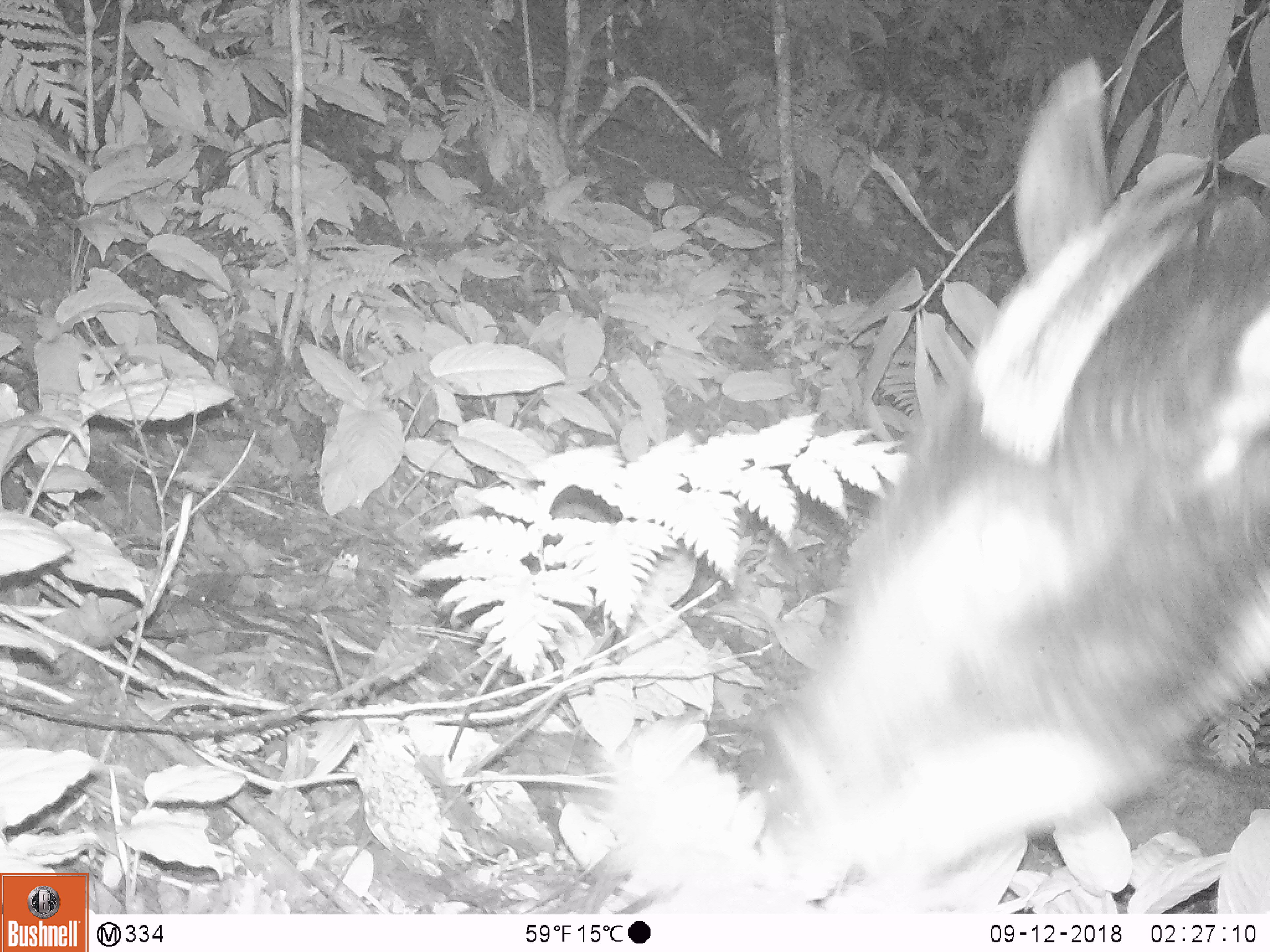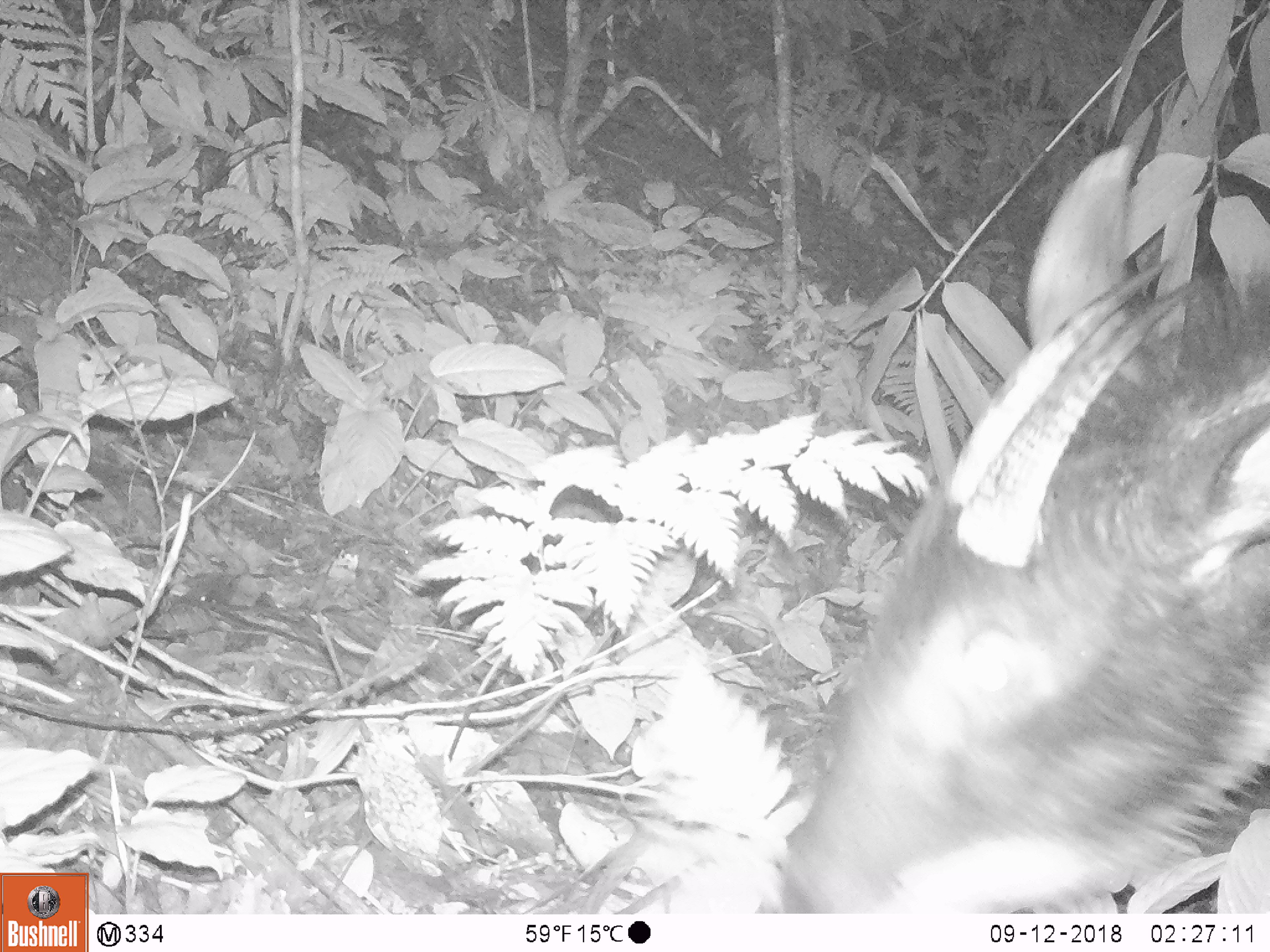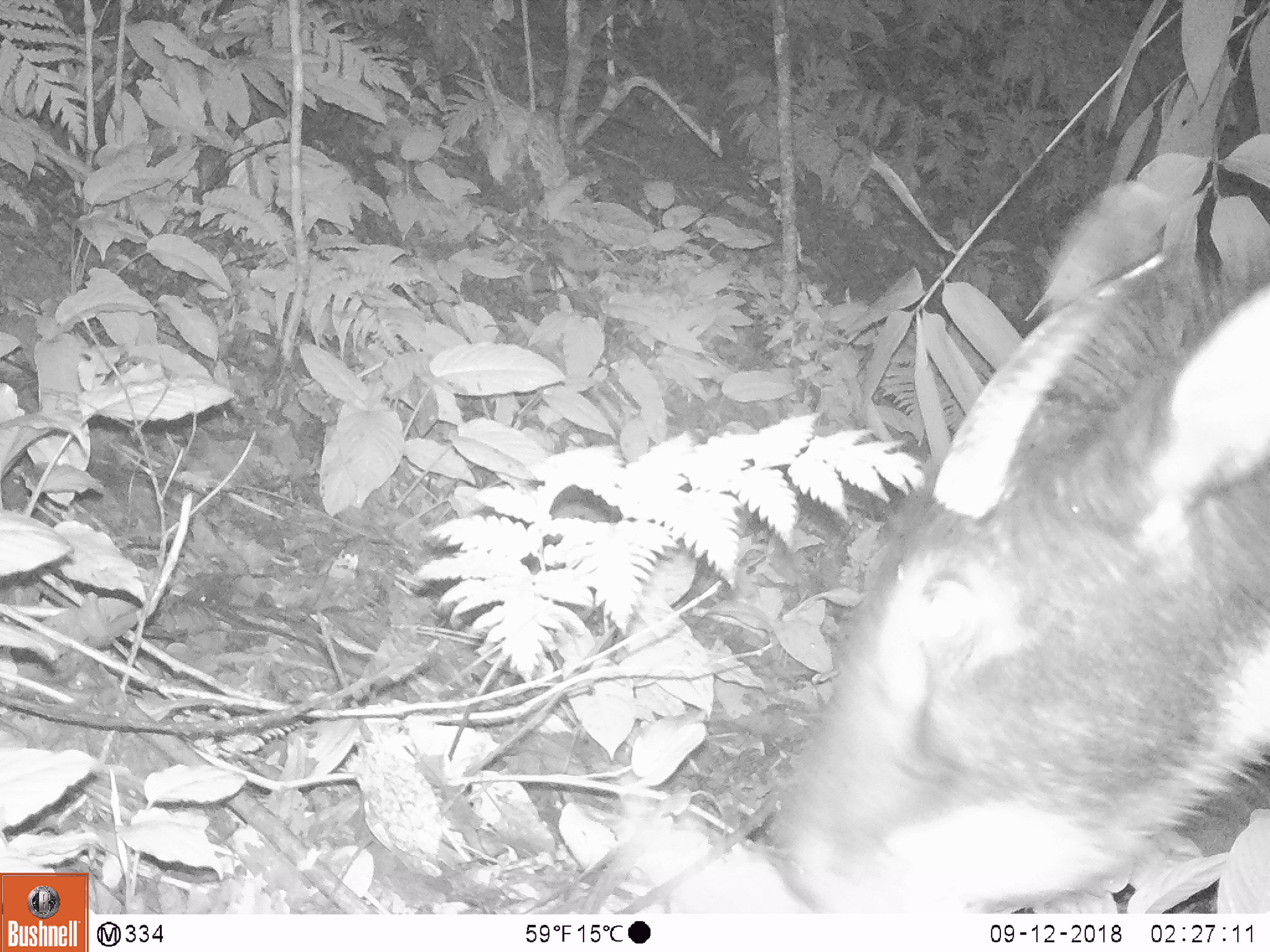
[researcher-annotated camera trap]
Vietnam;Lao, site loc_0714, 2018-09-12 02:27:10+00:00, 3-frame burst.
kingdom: Animalia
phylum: Chordata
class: Mammalia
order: Artiodactyla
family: Bovidae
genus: Capricornis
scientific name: Capricornis sumatraensis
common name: chinese serow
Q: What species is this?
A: Chinese serow (Capricornis sumatraensis).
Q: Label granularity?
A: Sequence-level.